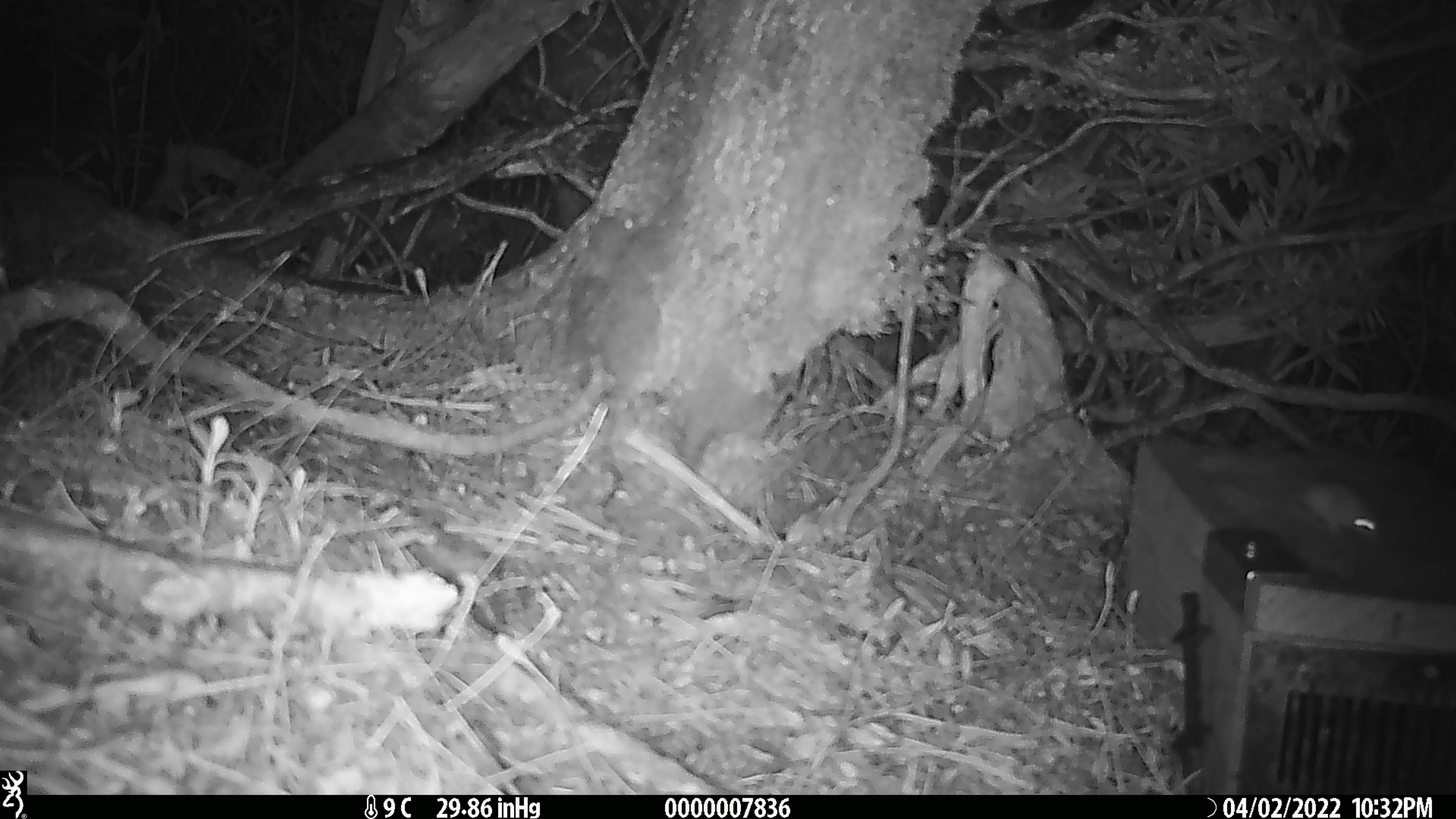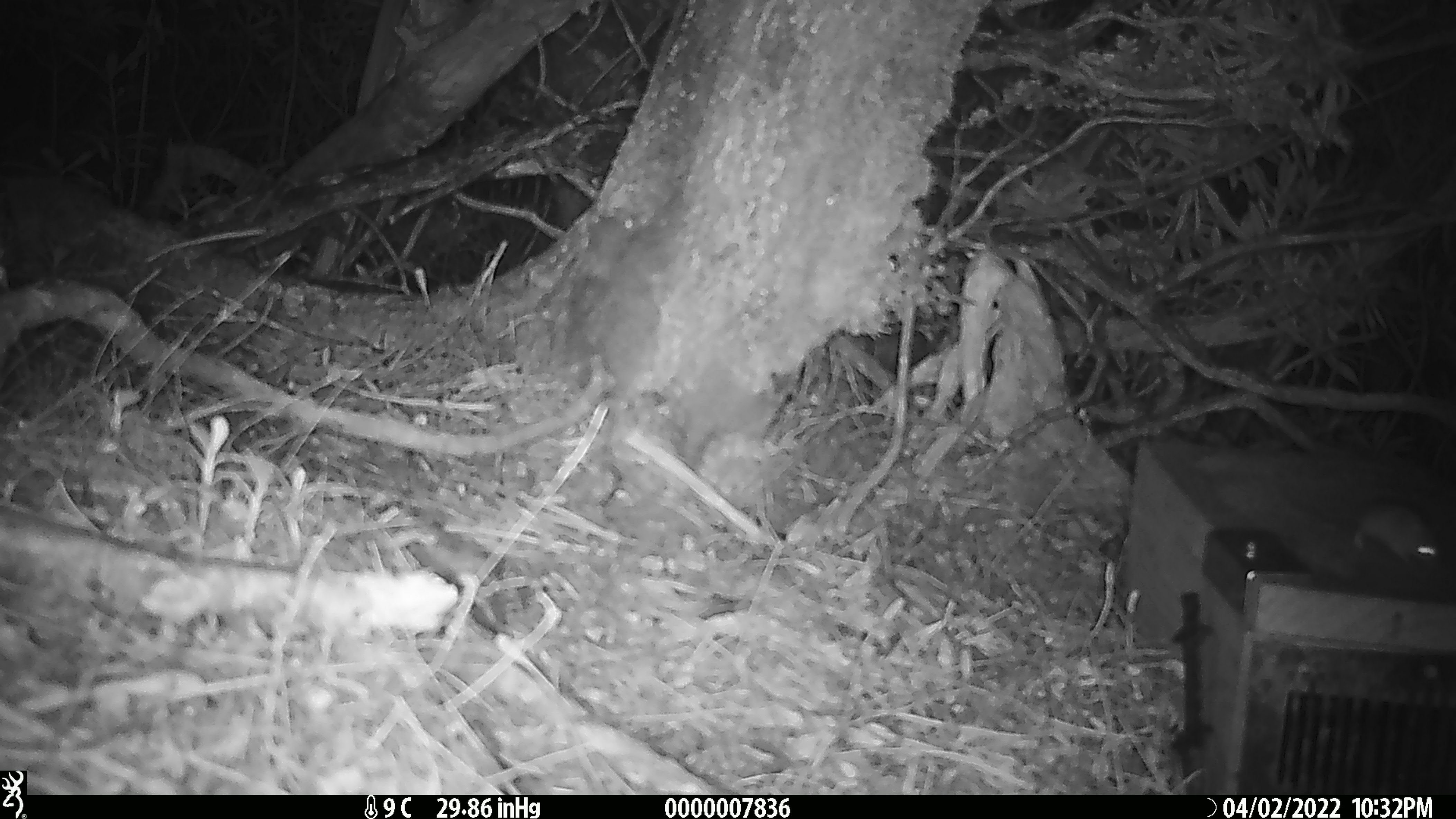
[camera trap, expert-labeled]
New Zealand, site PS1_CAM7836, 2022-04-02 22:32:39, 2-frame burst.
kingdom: Animalia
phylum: Chordata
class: Mammalia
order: Rodentia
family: Muridae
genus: Mus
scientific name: Mus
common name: mouse